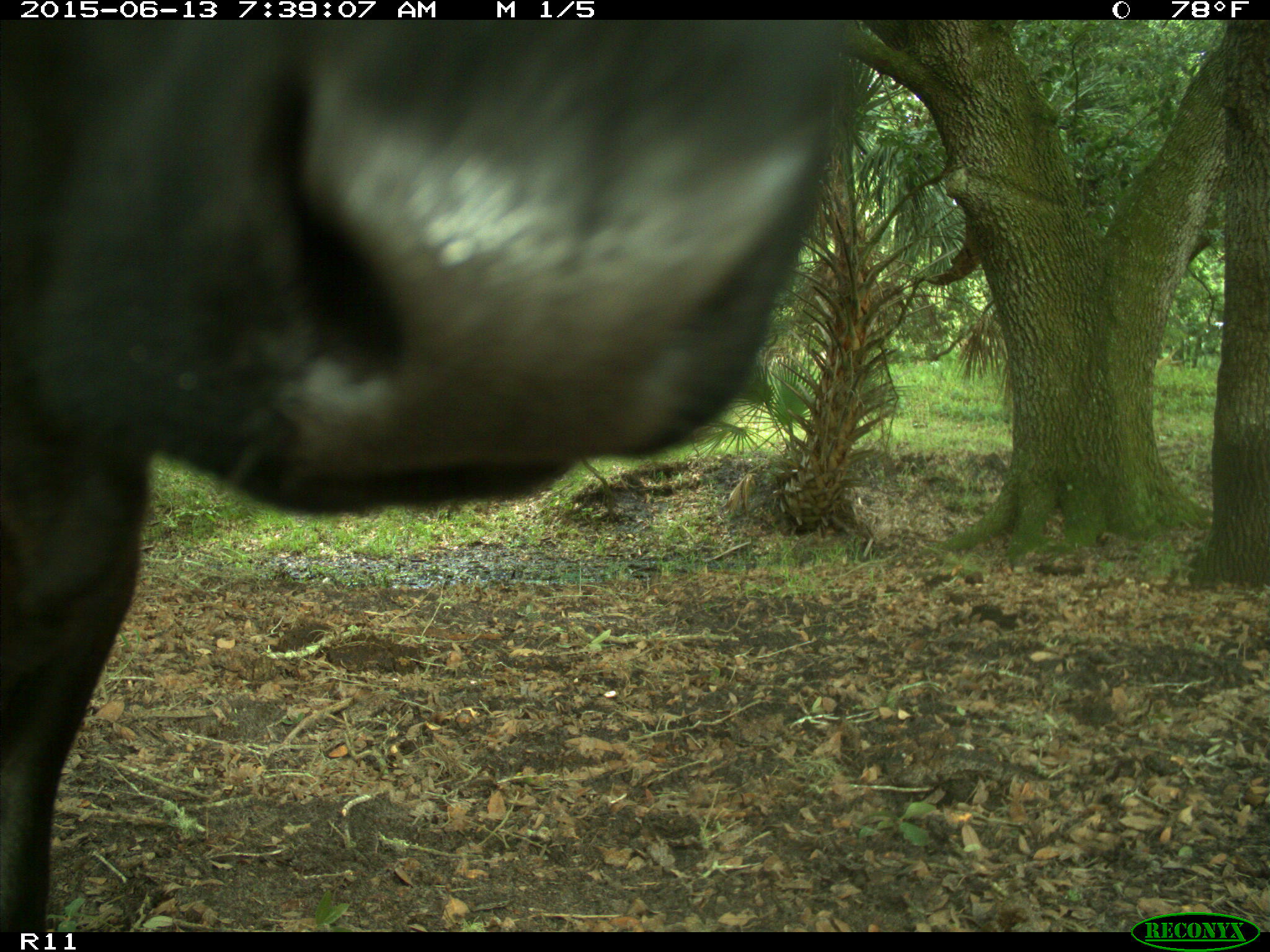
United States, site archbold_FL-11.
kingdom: Animalia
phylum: Chordata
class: Mammalia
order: Artiodactyla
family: Bovidae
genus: Bos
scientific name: Bos taurus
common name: domestic cow